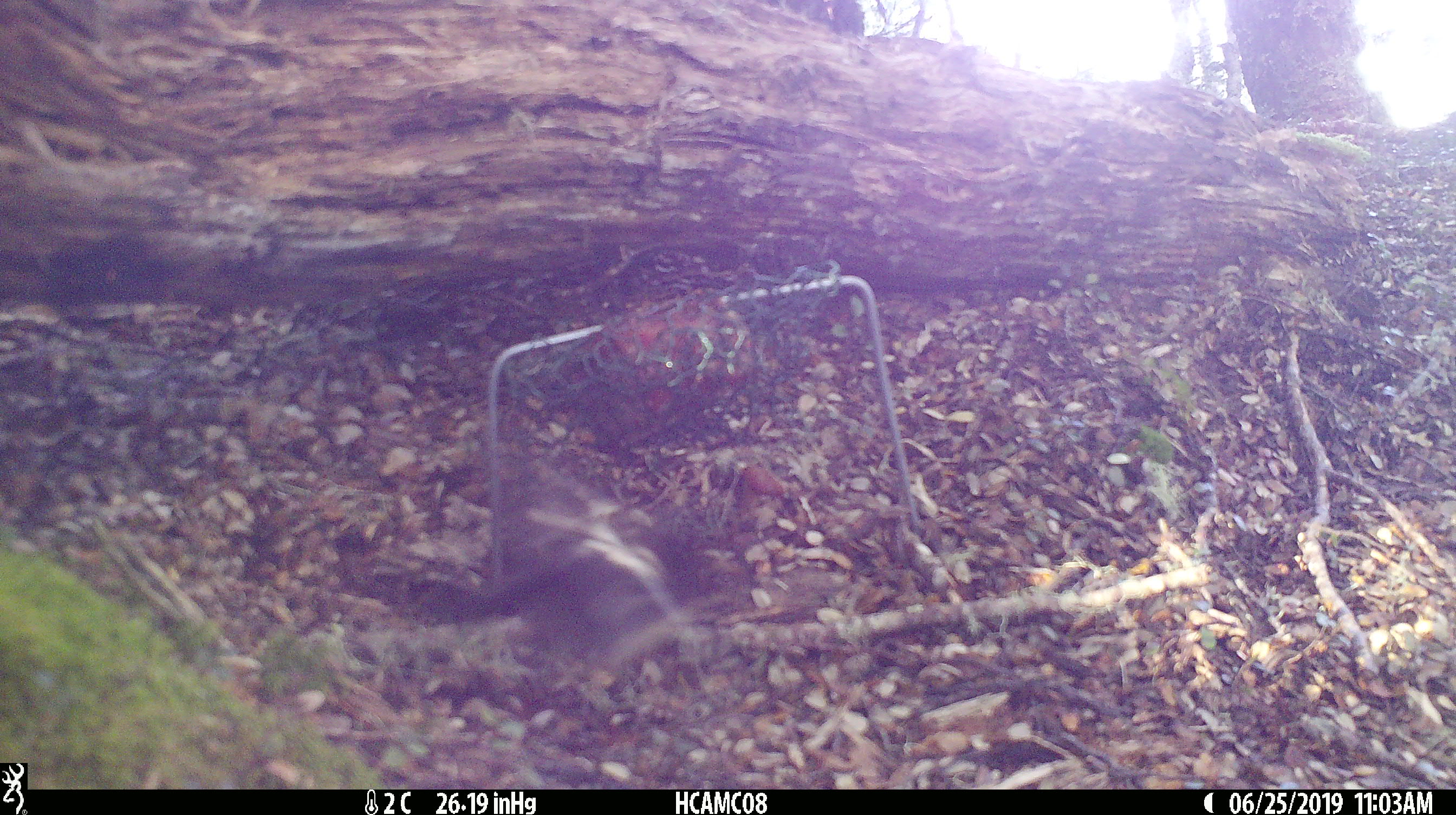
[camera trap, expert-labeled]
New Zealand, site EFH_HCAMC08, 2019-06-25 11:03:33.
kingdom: Animalia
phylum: Chordata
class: Aves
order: Passeriformes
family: Petroicidae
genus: Petroica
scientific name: Petroica macrocephala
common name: tomtit